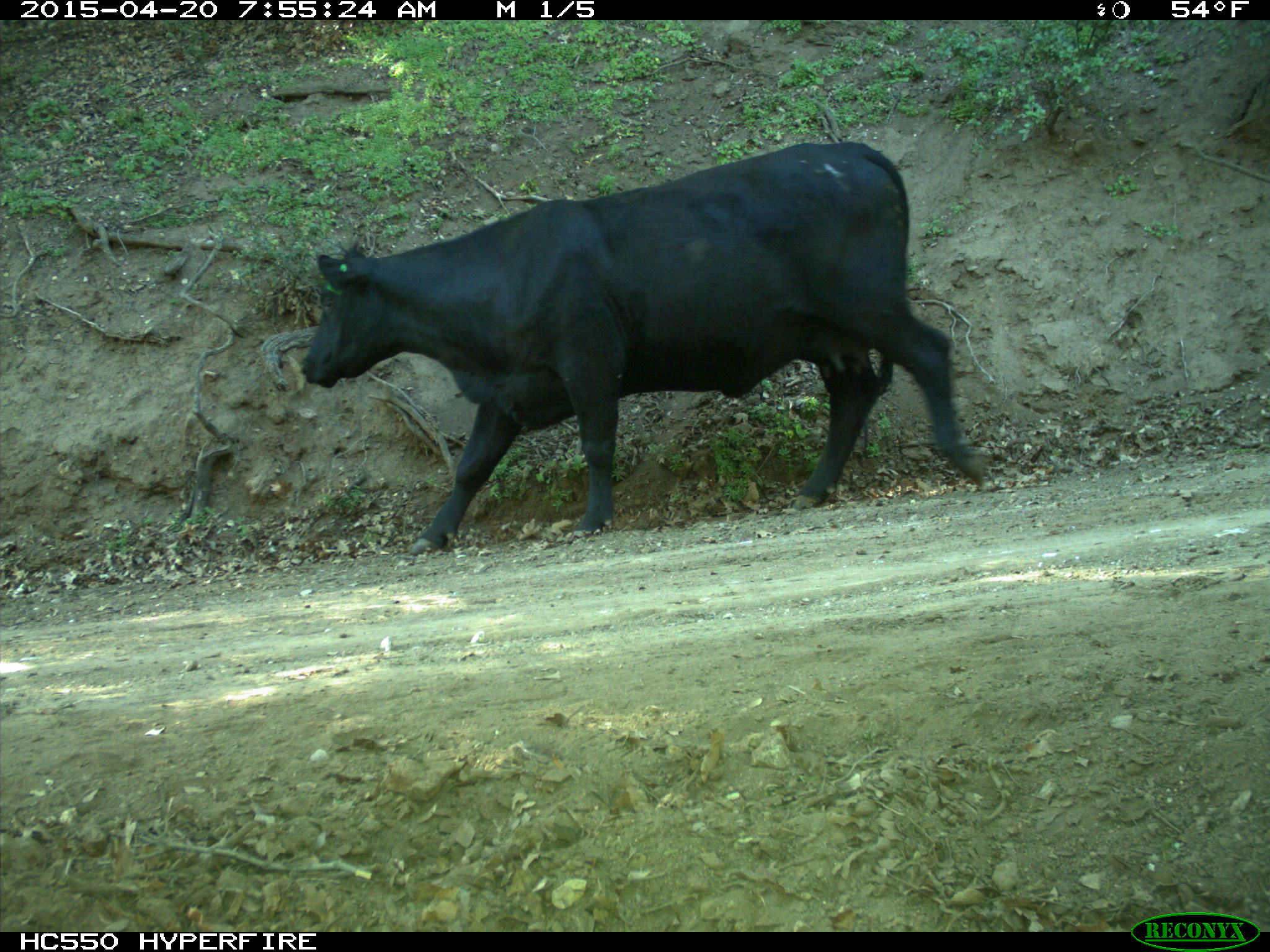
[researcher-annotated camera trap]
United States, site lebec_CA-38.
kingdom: Animalia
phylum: Chordata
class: Mammalia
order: Artiodactyla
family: Bovidae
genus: Bos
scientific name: Bos taurus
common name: domestic cow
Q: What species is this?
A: Bos taurus (domestic cow).